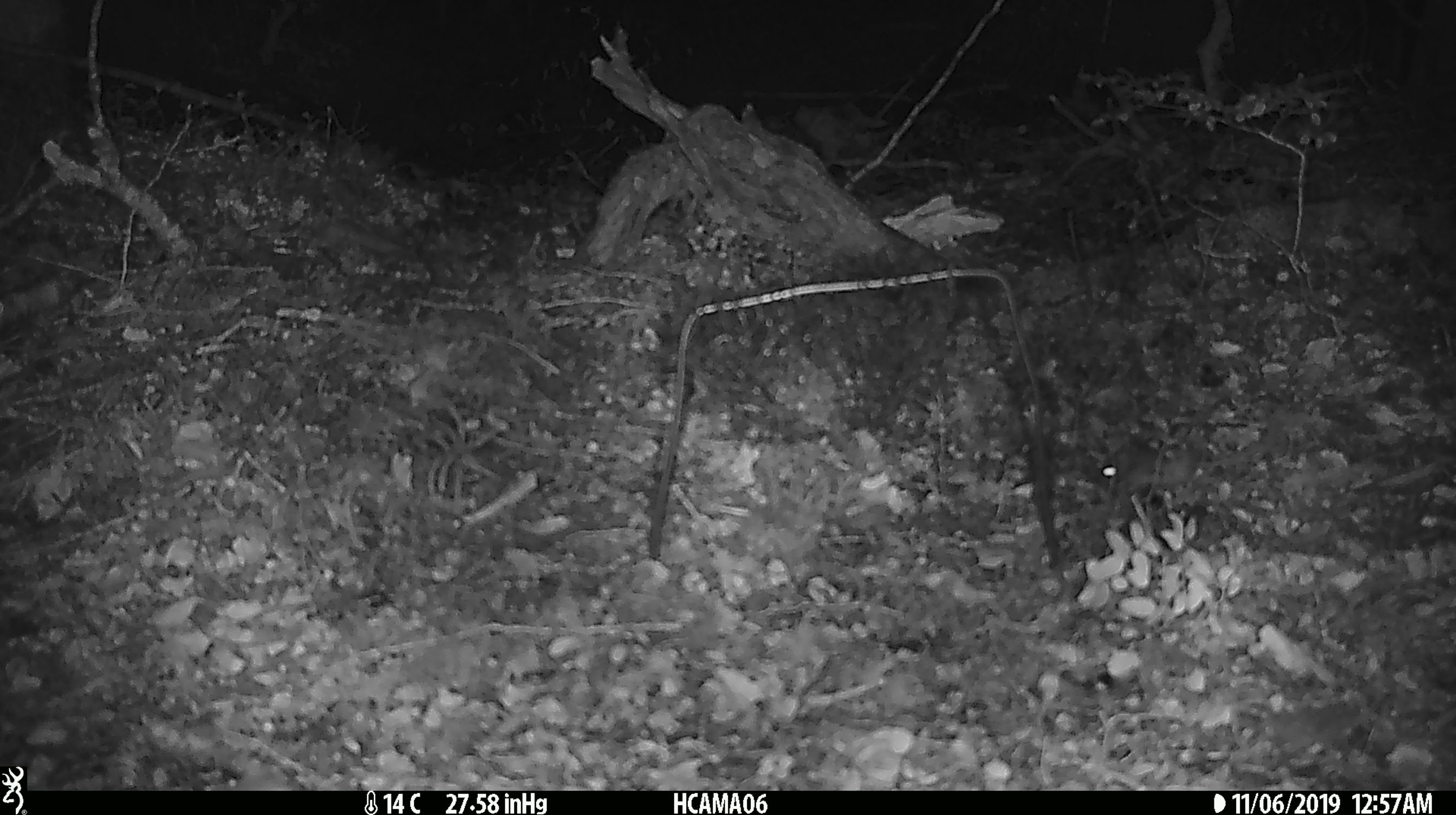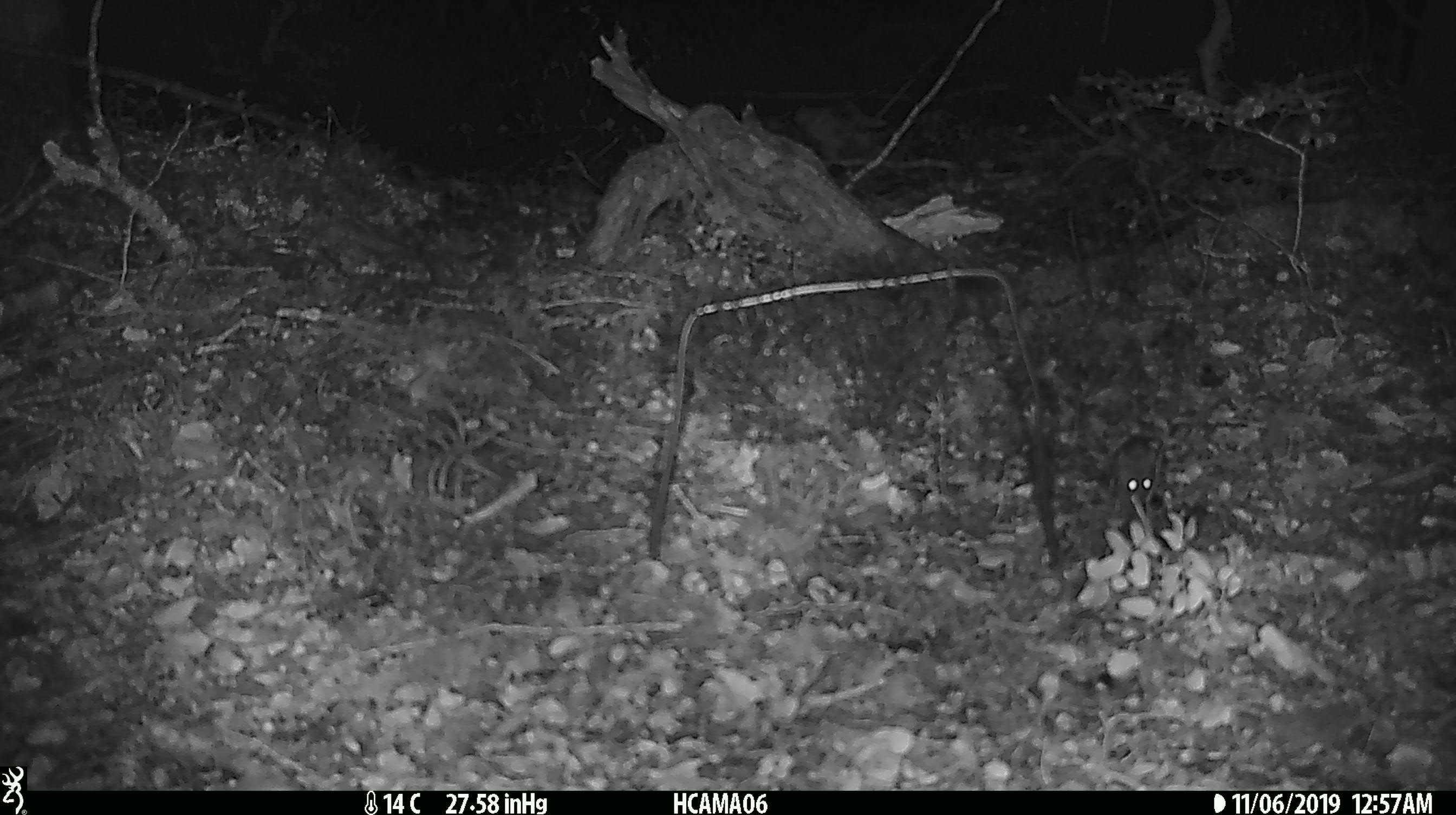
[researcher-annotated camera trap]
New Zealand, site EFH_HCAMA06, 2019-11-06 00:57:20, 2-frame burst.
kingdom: Animalia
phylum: Chordata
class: Mammalia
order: Rodentia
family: Muridae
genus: Mus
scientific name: Mus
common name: mouse